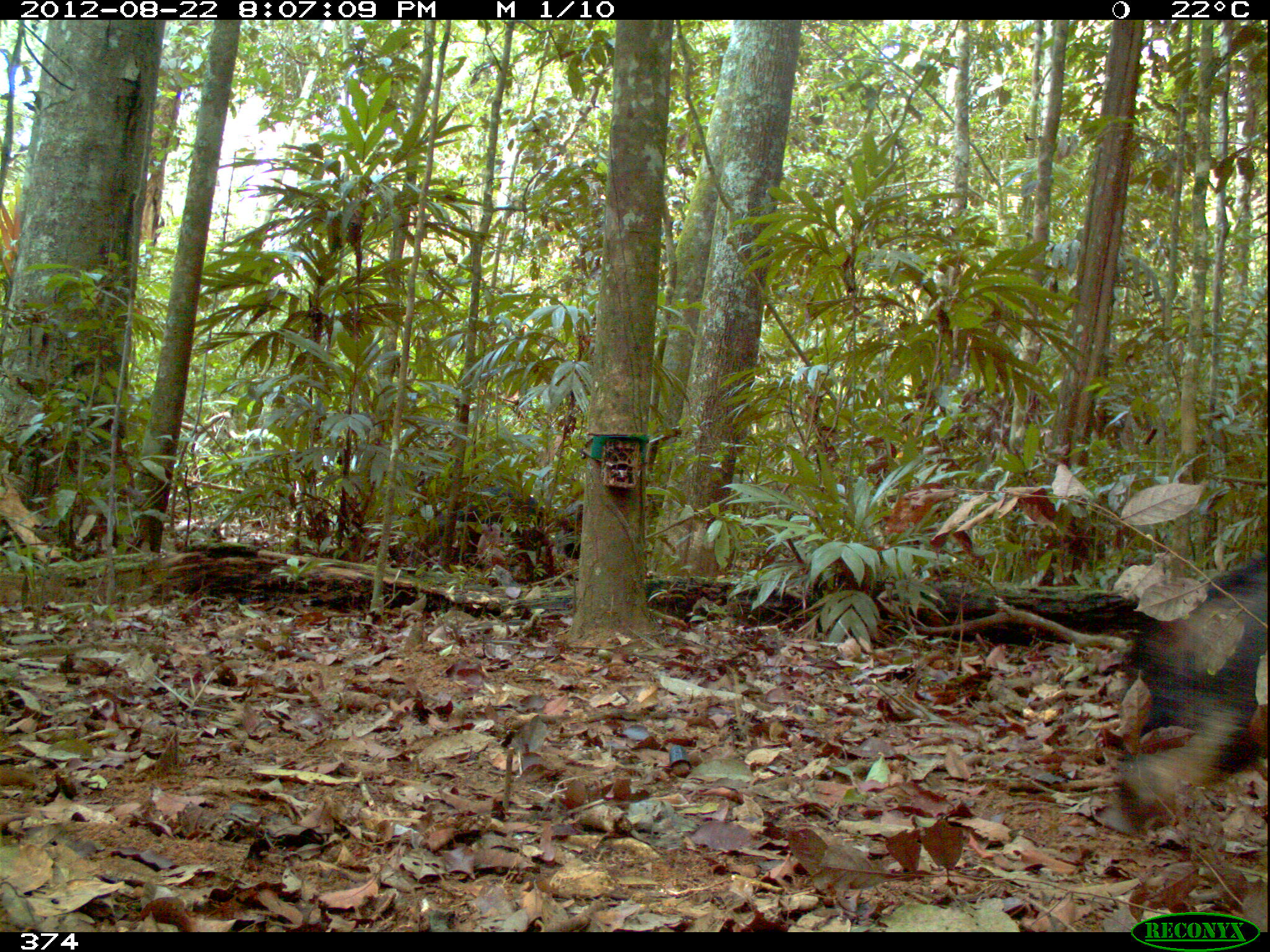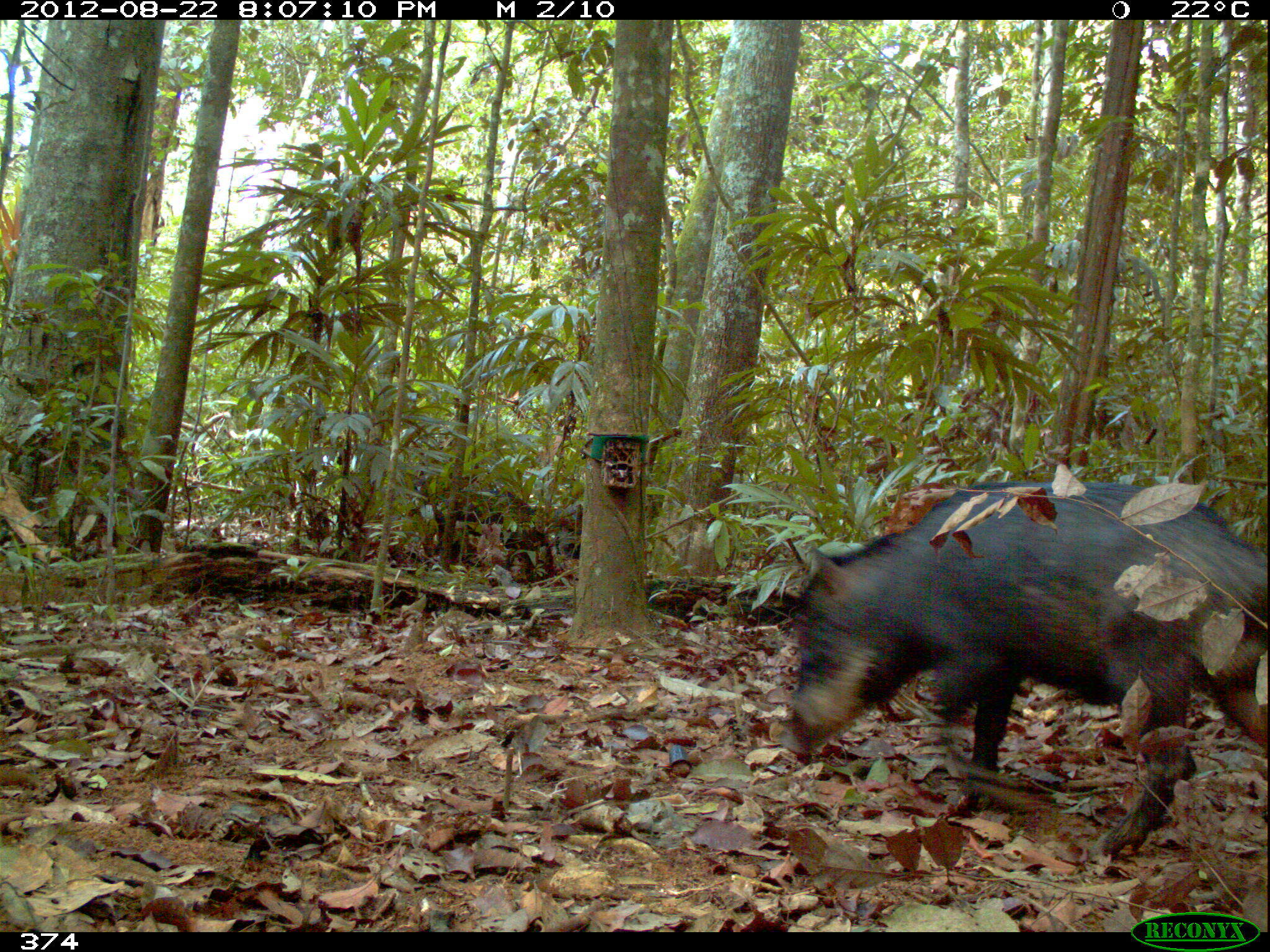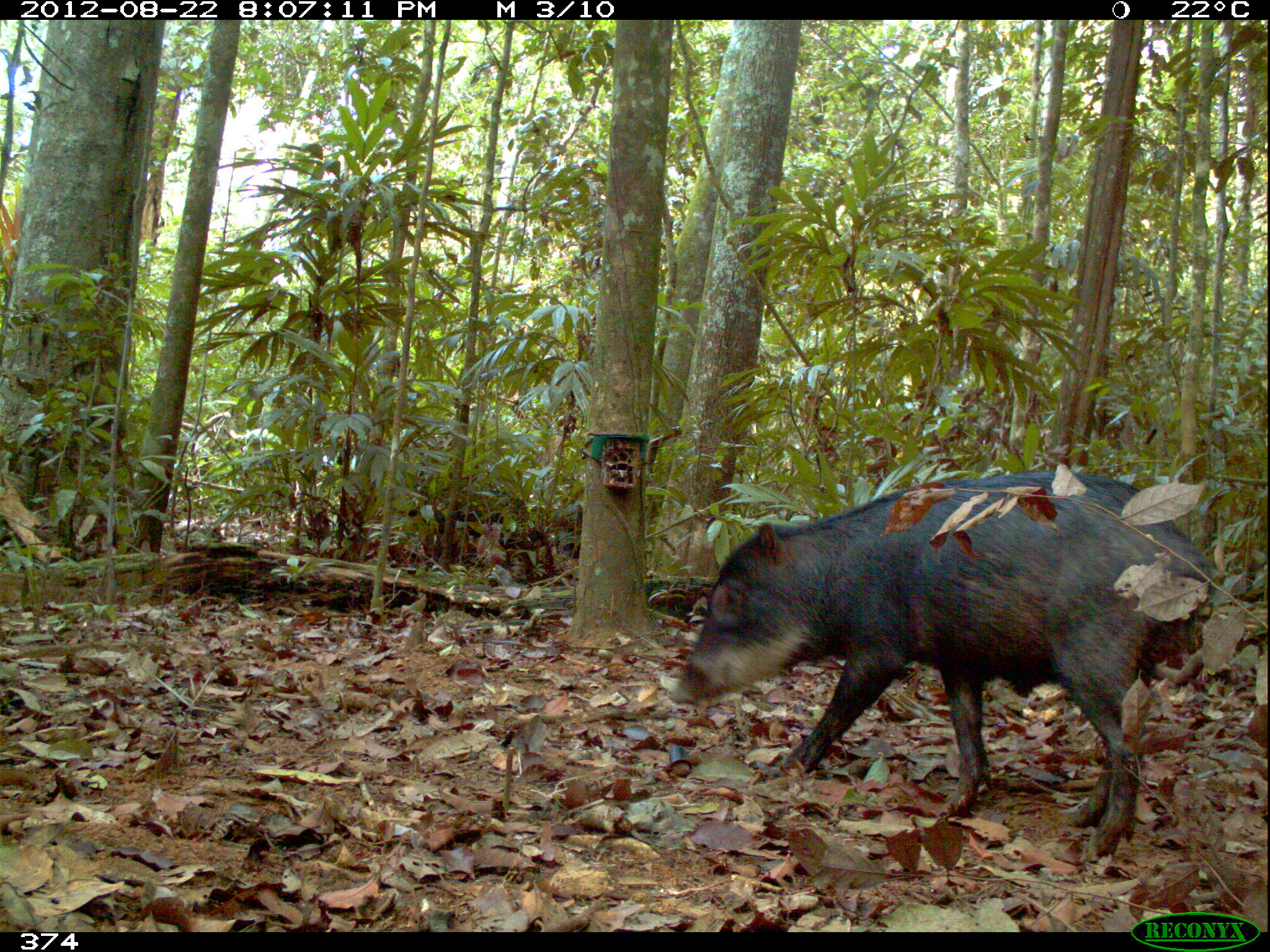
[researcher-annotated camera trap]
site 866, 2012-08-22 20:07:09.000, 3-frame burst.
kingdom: Animalia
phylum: Chordata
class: Mammalia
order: Artiodactyla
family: Tayassuidae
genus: Tayassu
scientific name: Tayassu pecari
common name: white-lipped peccary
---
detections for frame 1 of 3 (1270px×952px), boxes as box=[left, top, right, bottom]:
tayassu pecari: box=[1113, 554, 1267, 778]; box=[433, 485, 550, 567]; box=[560, 502, 582, 559]